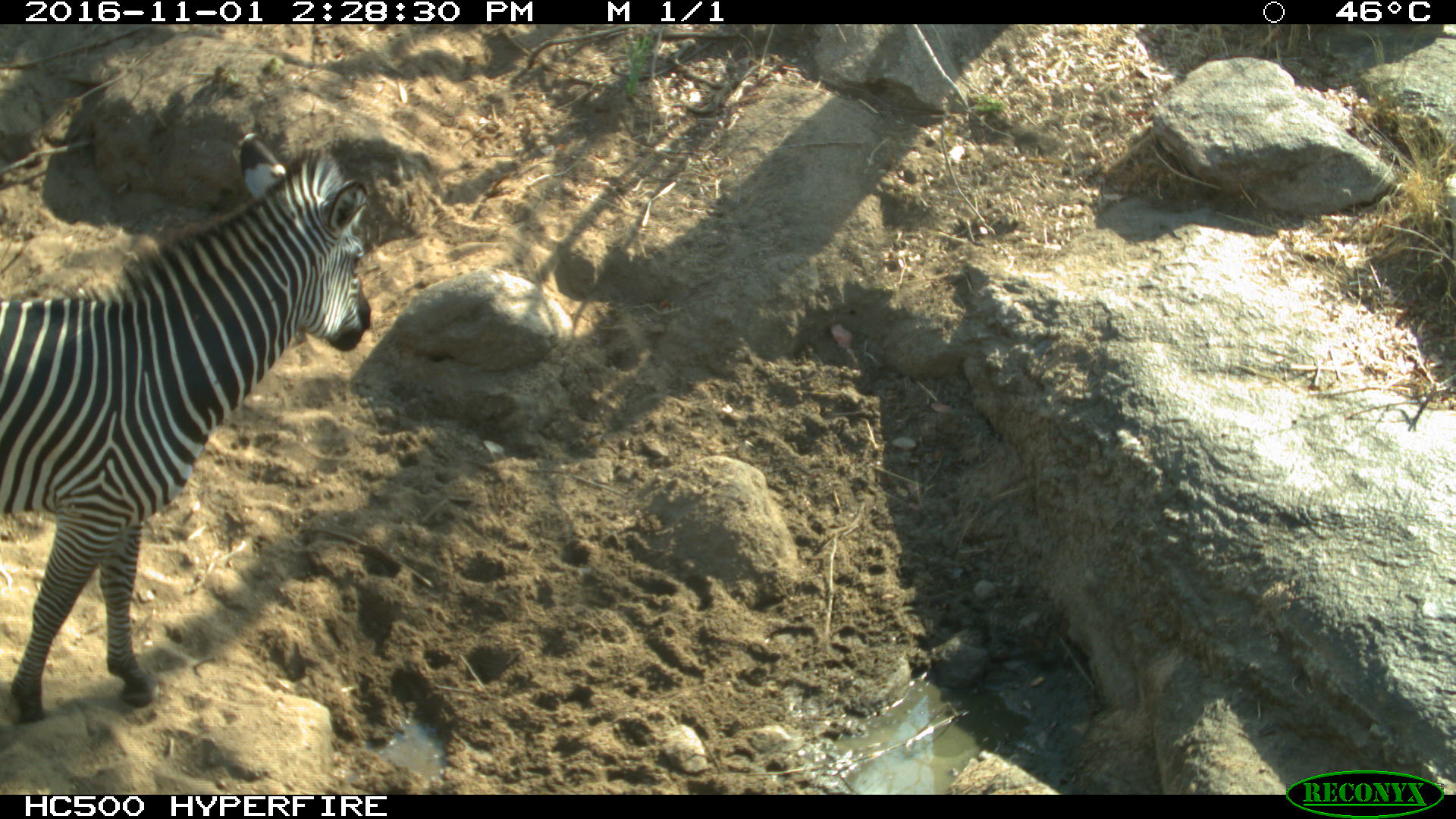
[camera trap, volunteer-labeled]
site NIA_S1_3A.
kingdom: Animalia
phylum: Chordata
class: Mammalia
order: Perissodactyla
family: Equidae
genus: Equus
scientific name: Equus quagga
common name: plains zebra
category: zebraplains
Zebraplains (plains zebra) (Equus quagga), count 1. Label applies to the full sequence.